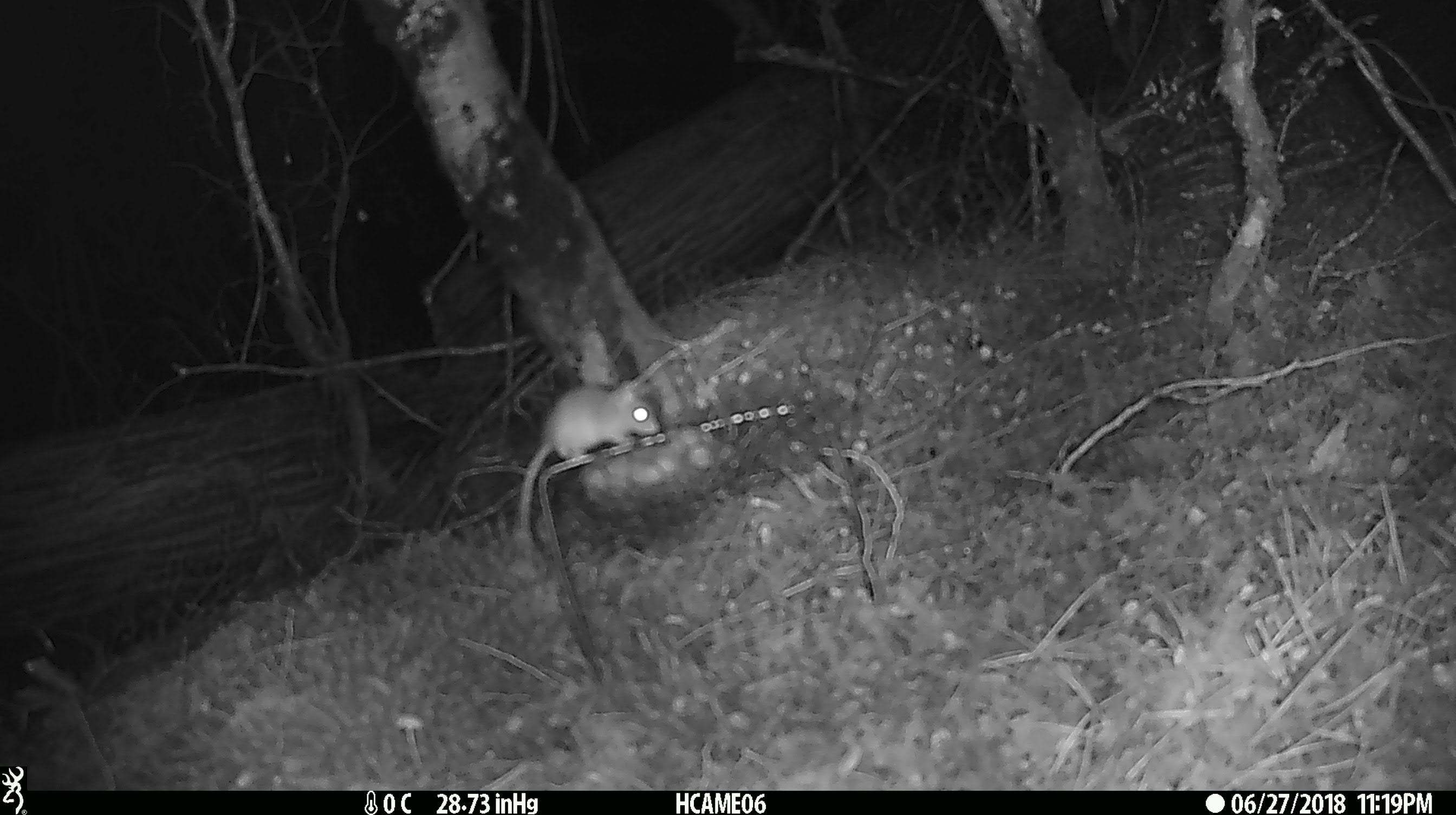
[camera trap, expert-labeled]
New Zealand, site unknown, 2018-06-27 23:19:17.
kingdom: Animalia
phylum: Chordata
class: Mammalia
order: Rodentia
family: Muridae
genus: Mus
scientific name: Mus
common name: mouse